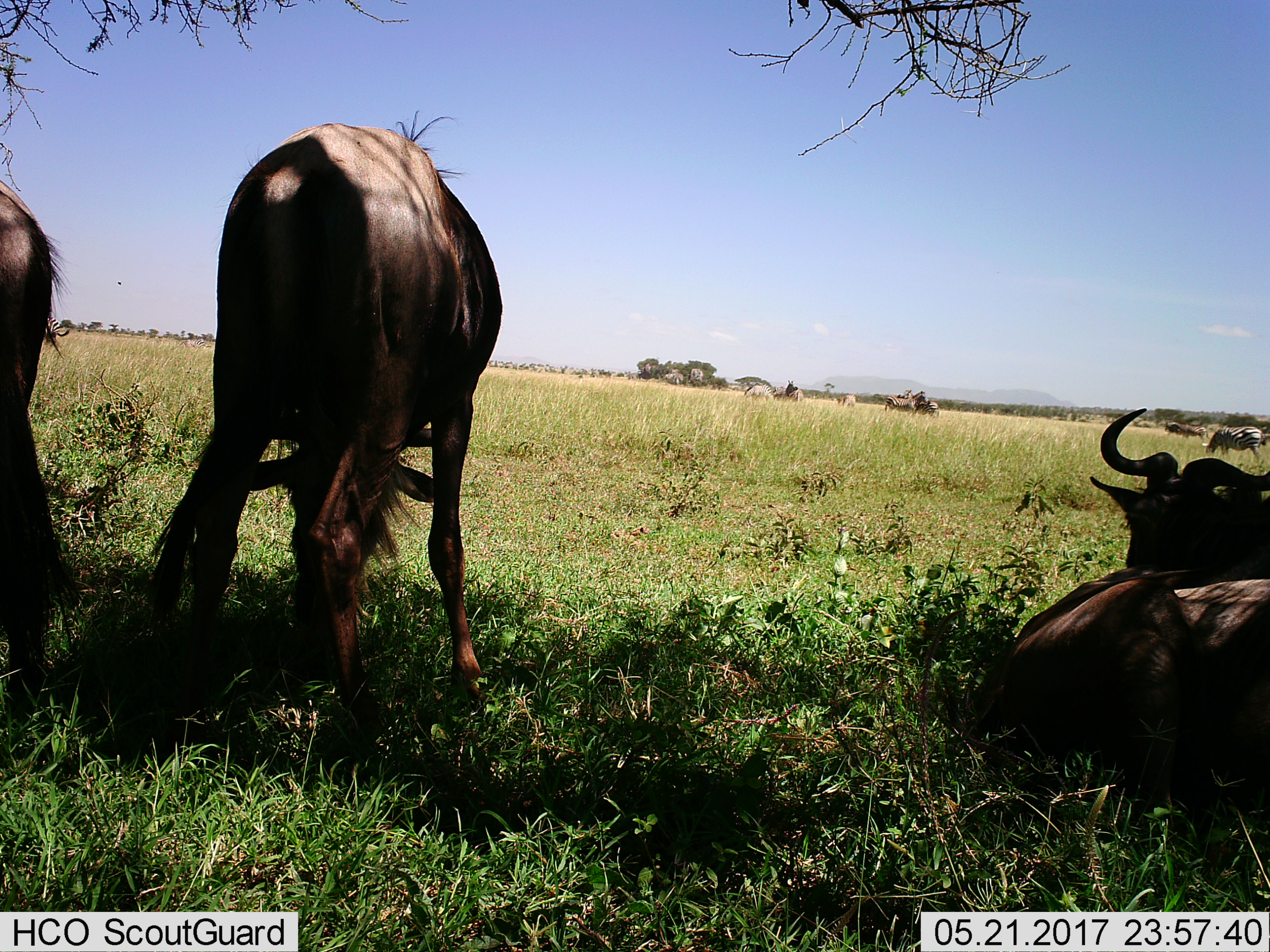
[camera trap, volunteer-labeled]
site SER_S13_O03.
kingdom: Animalia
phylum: Chordata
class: Mammalia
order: Artiodactyla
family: Bovidae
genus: Connochaetes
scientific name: Connochaetes taurinus taurinus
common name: blue wildebeest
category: wildebeestblue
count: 4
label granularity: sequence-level